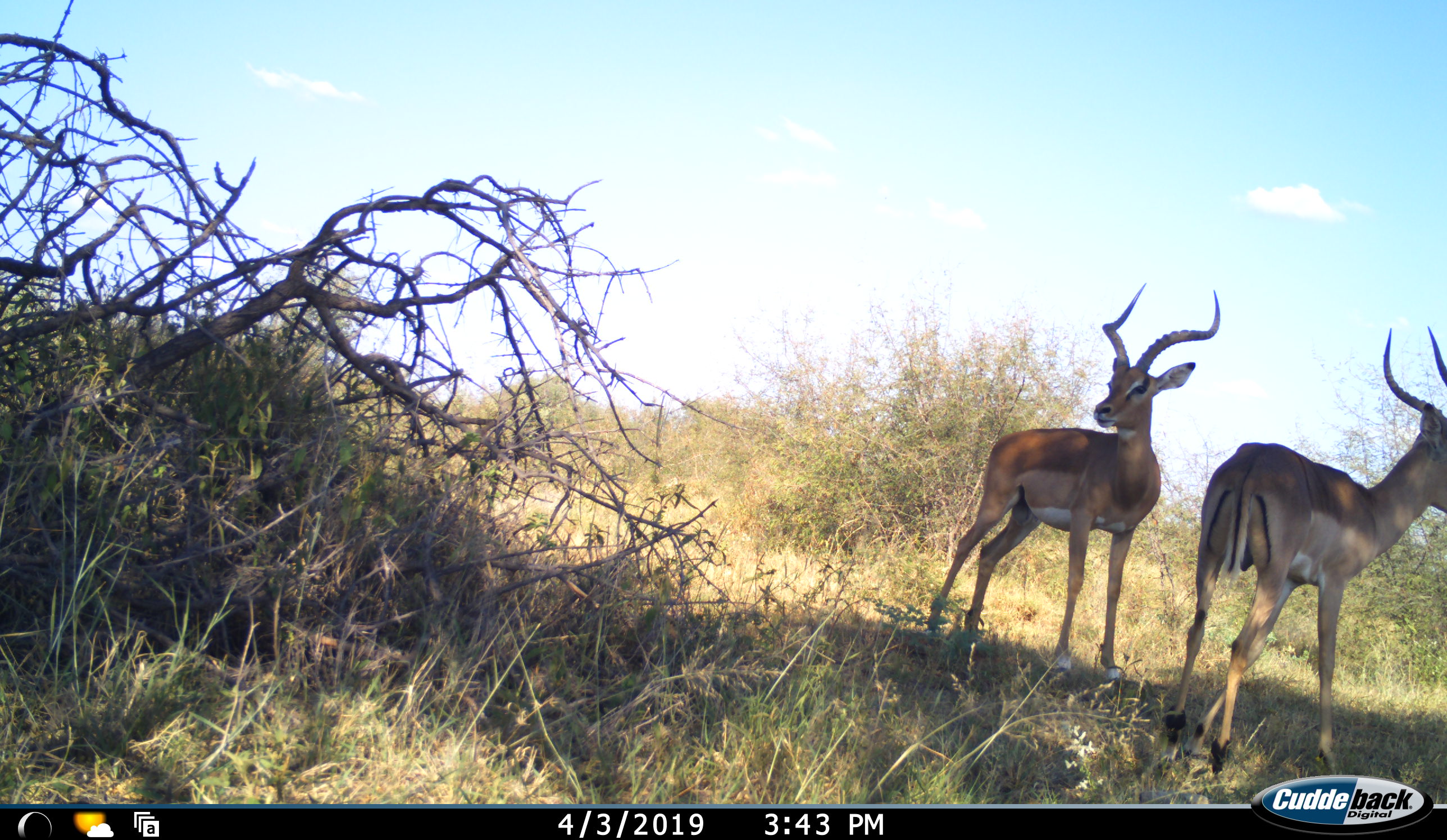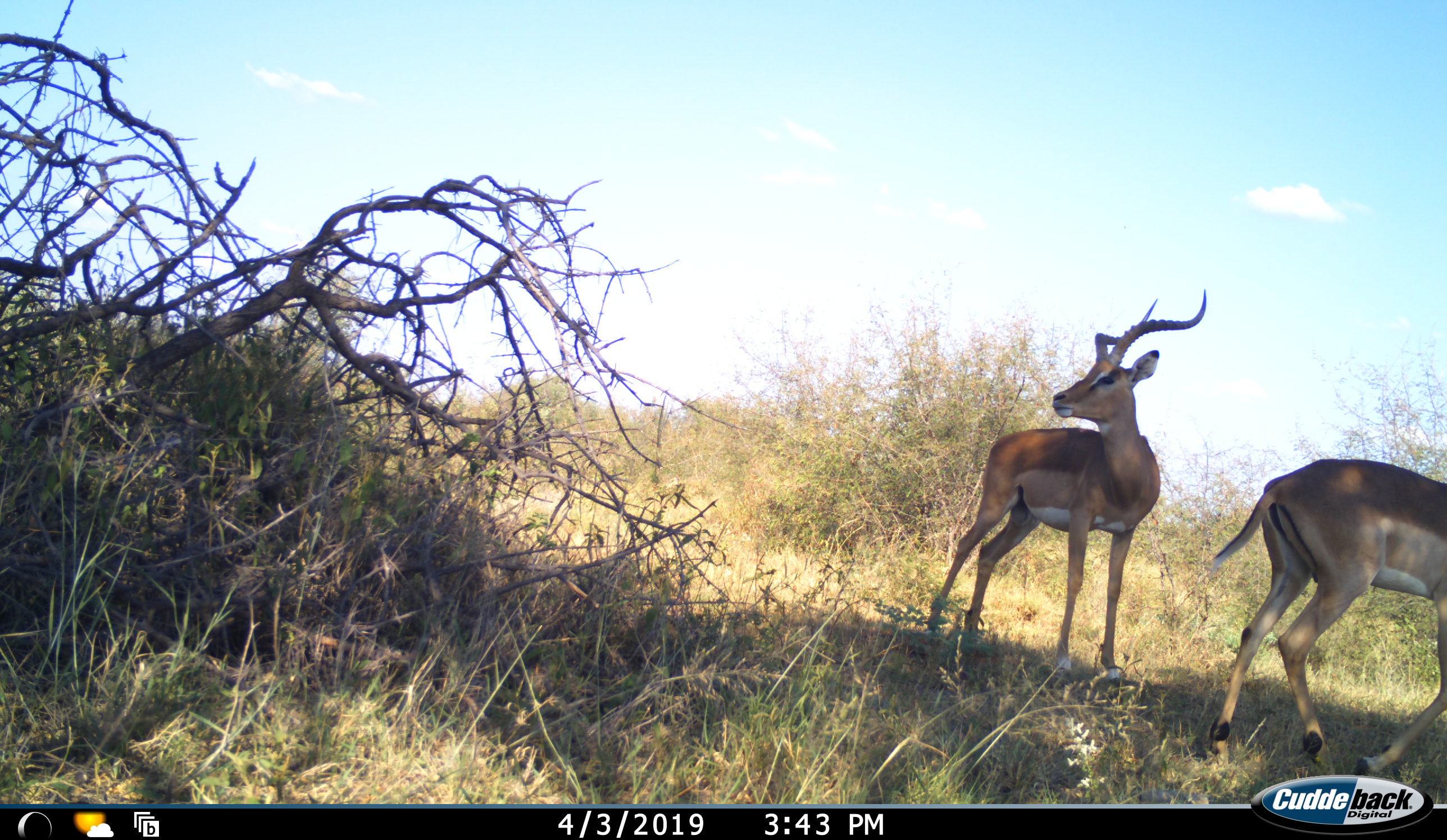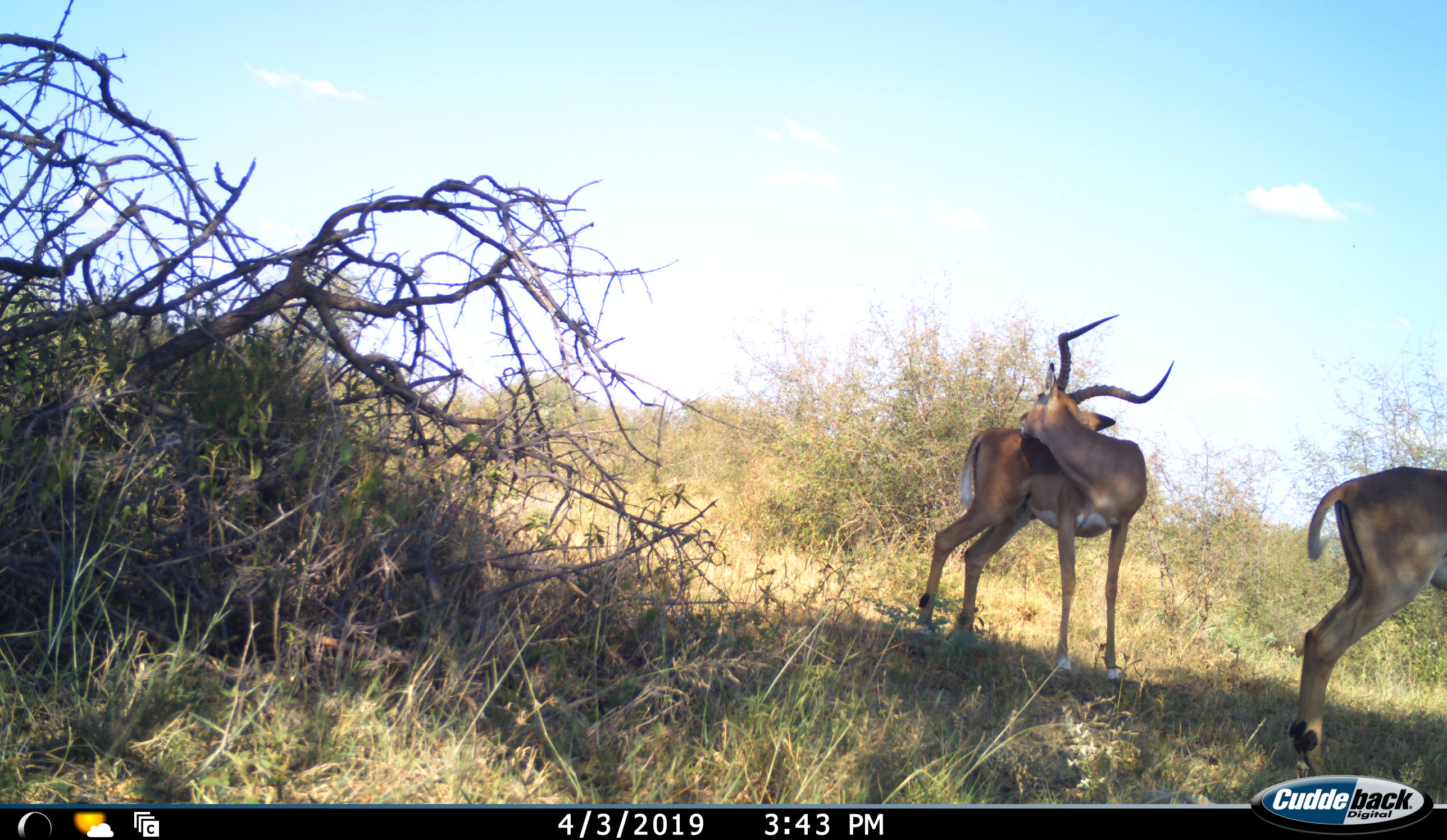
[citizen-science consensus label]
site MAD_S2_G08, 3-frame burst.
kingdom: Animalia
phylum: Chordata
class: Mammalia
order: Artiodactyla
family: Bovidae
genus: Aepyceros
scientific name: Aepyceros melampus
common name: impala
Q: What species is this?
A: Impala (Aepyceros melampus).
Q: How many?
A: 2.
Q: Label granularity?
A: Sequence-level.